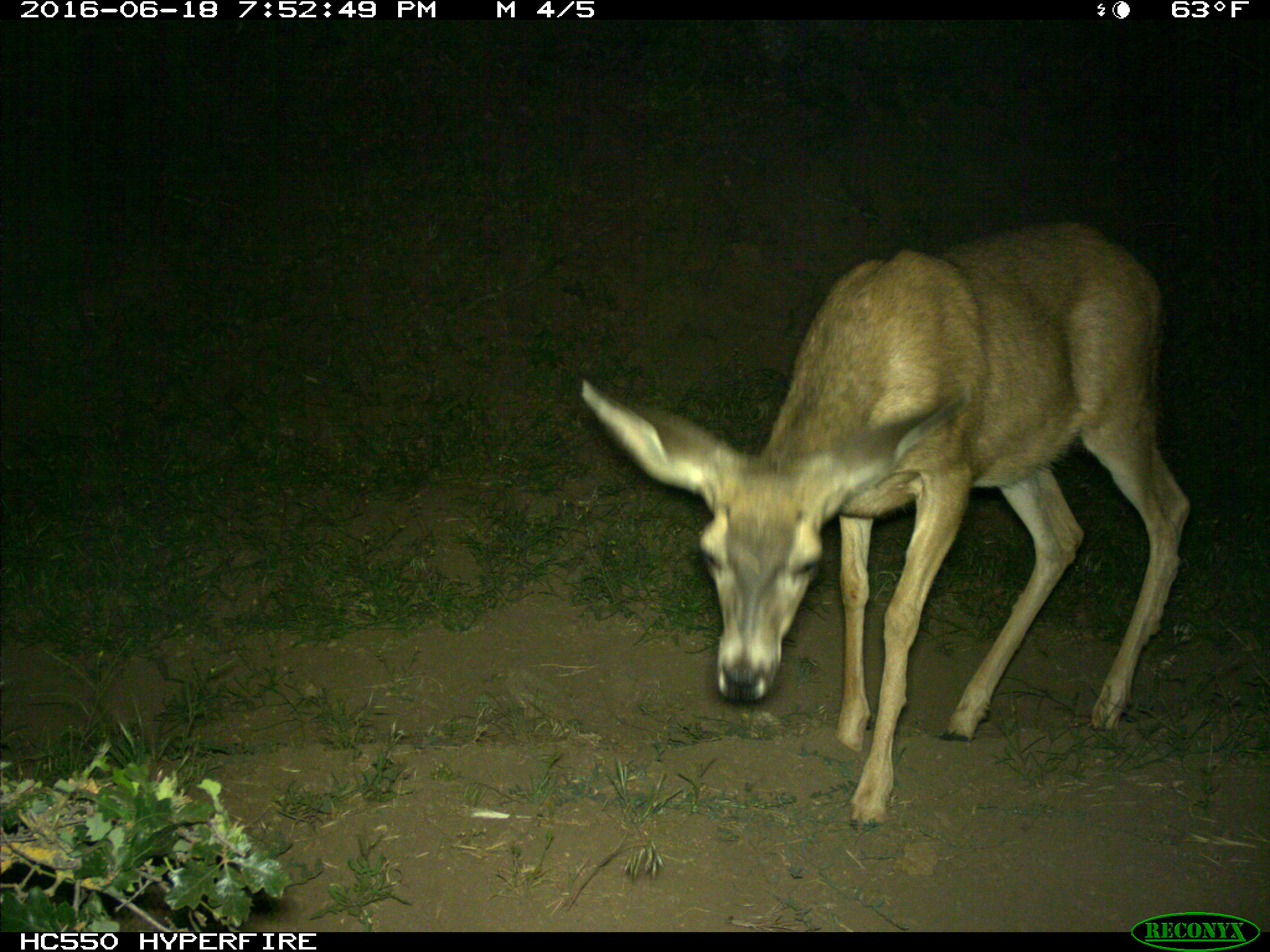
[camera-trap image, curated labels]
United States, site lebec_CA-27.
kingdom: Animalia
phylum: Chordata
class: Mammalia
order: Artiodactyla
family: Cervidae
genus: Odocoileus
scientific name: Odocoileus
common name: deer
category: unidentified deer